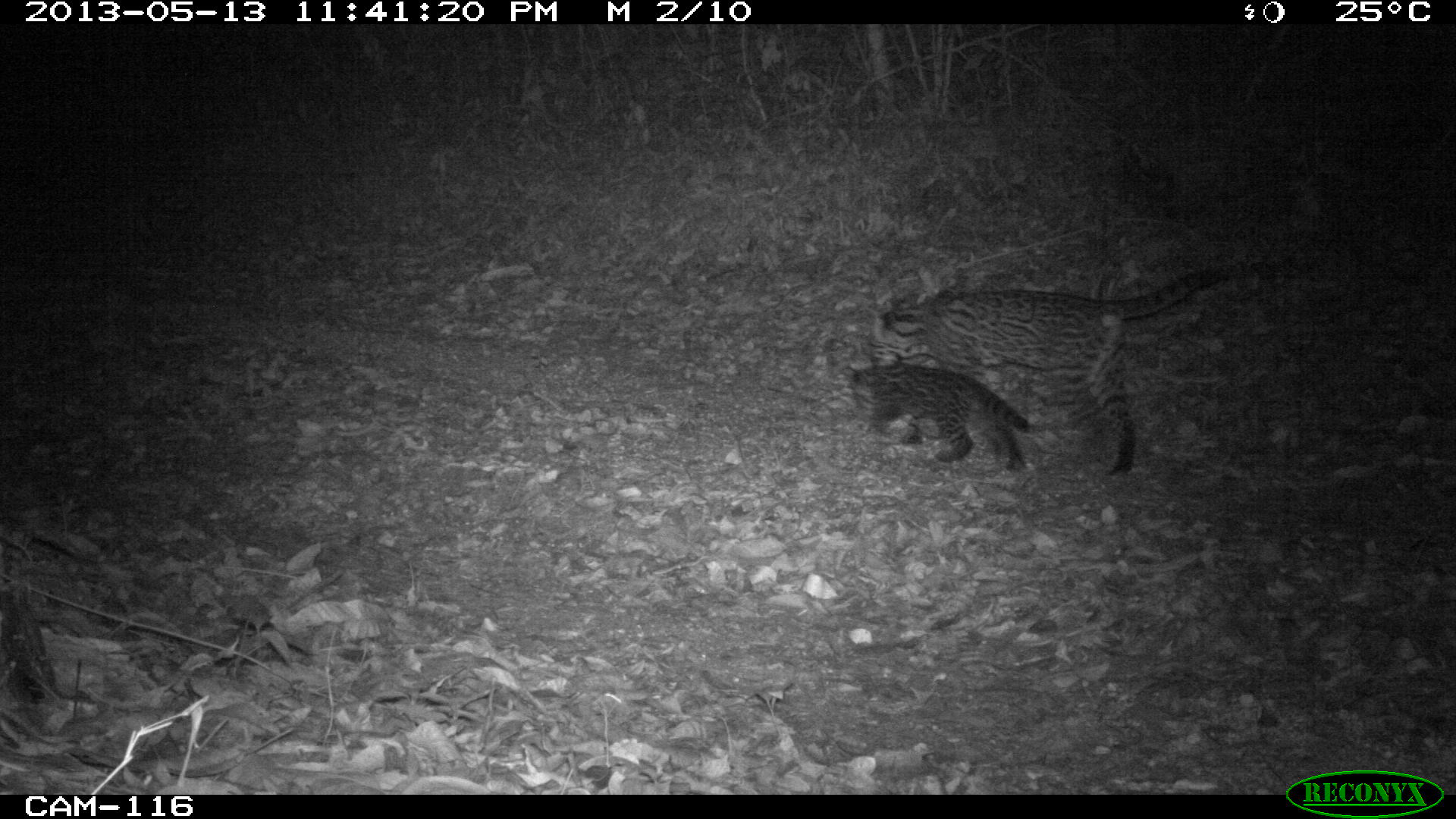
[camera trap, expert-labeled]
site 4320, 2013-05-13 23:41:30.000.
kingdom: Animalia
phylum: Chordata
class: Mammalia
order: Carnivora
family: Felidae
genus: Leopardus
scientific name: Leopardus pardalis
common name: ocelot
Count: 1.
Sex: female.